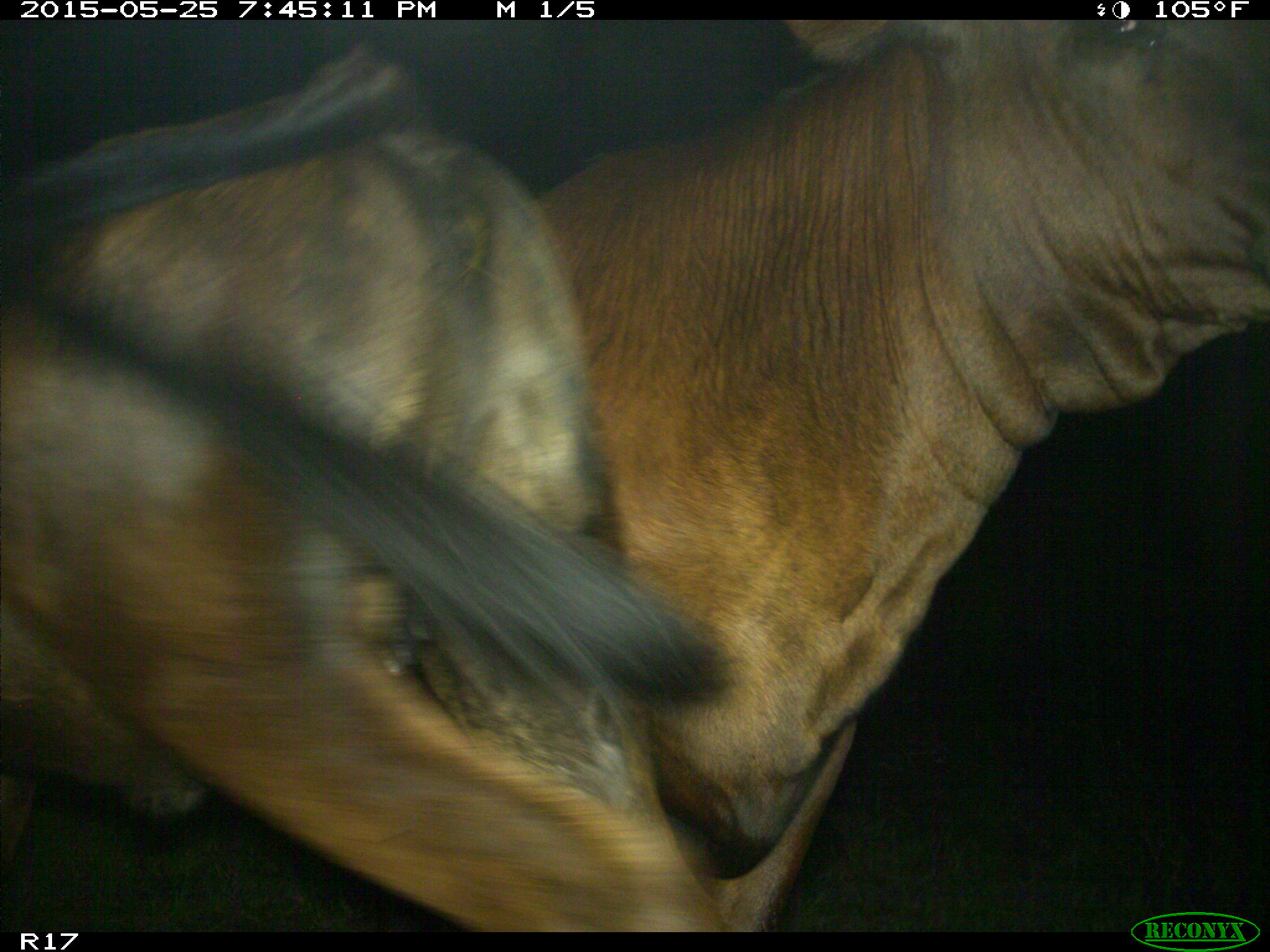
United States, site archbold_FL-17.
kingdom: Animalia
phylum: Chordata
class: Mammalia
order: Artiodactyla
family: Bovidae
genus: Bos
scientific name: Bos taurus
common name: domestic cow